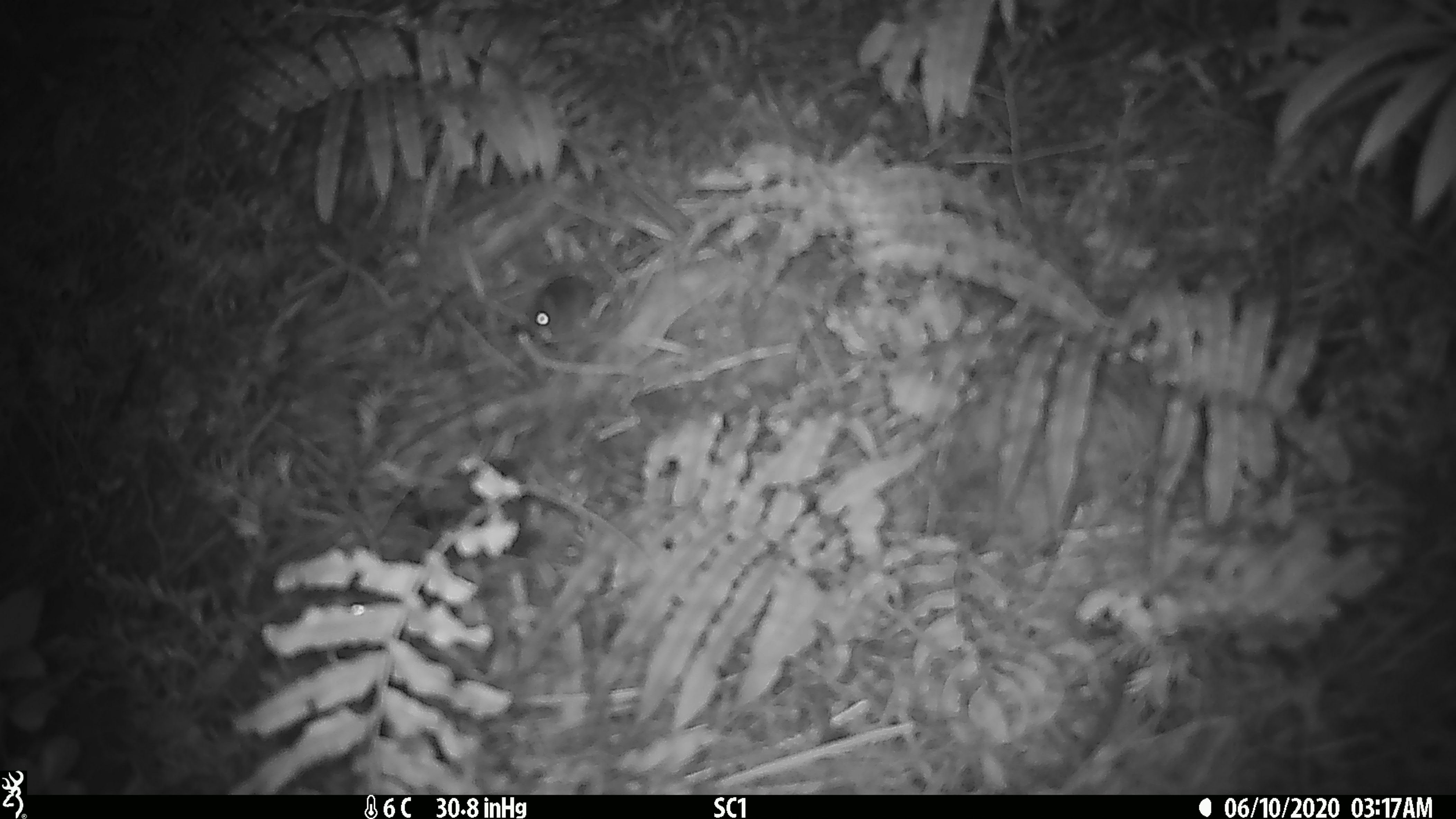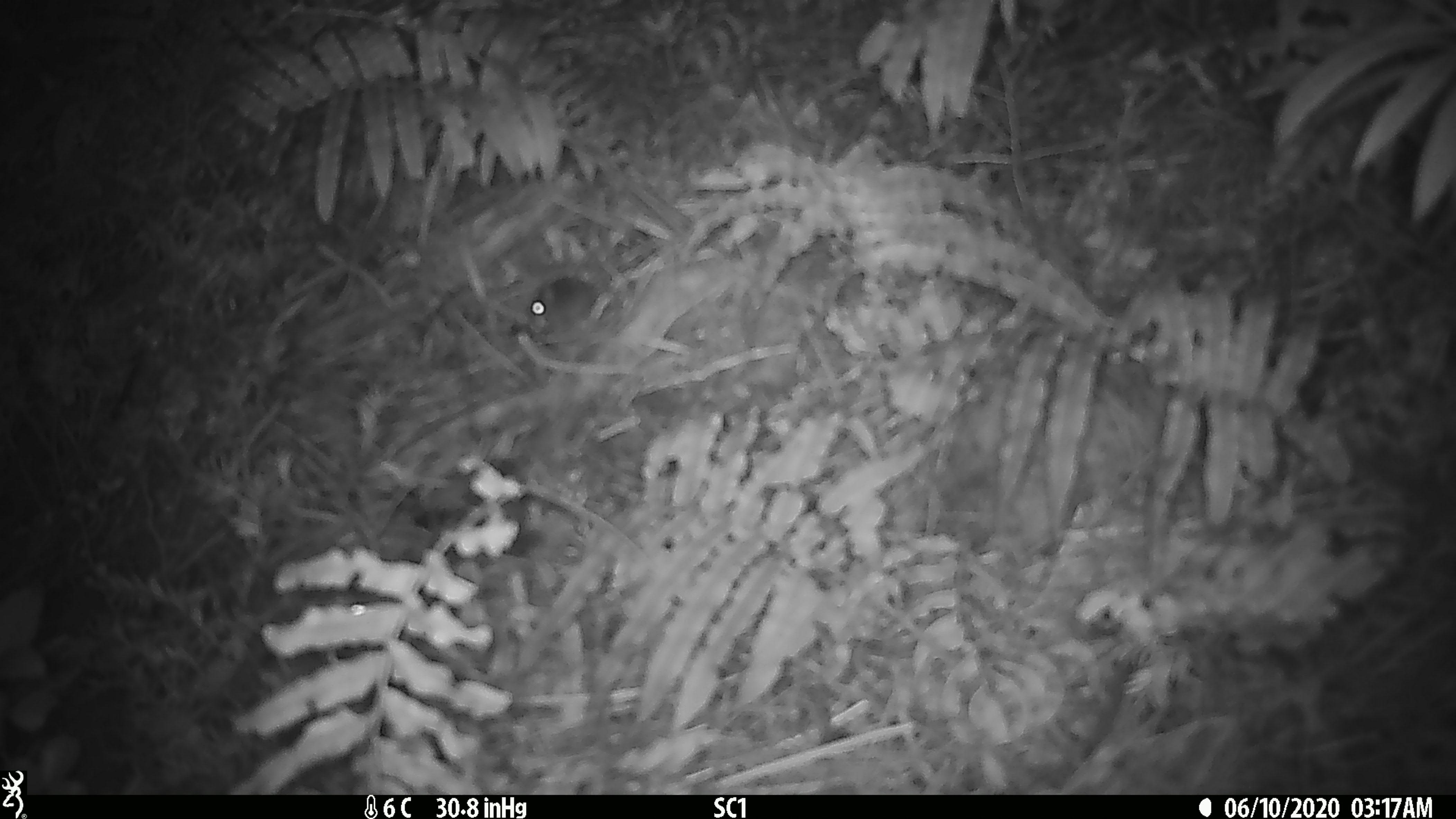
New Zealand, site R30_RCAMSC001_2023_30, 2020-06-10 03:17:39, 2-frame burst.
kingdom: Animalia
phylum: Chordata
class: Mammalia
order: Rodentia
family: Muridae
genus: Mus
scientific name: Mus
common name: mouse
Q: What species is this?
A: Mouse (Mus).